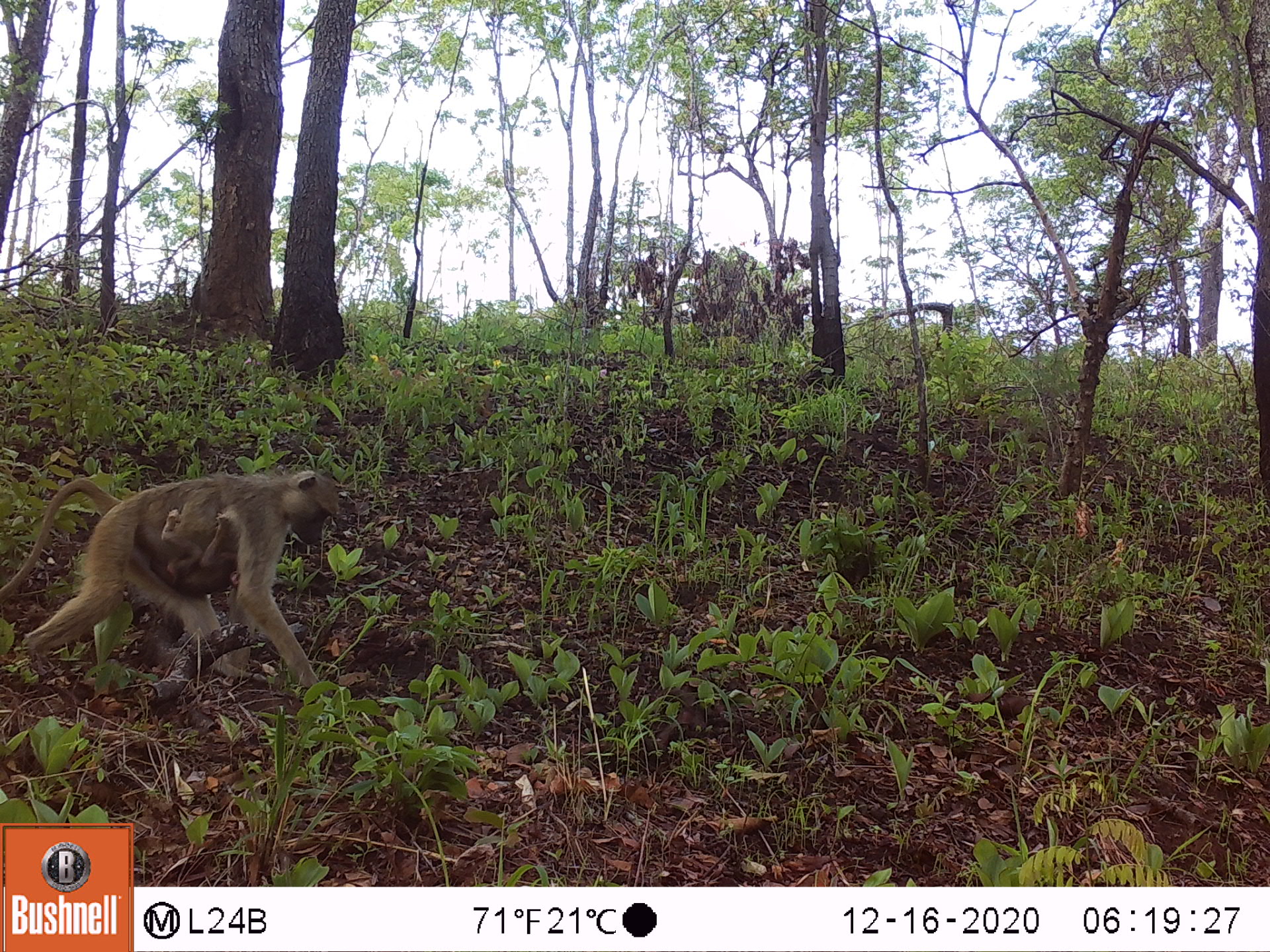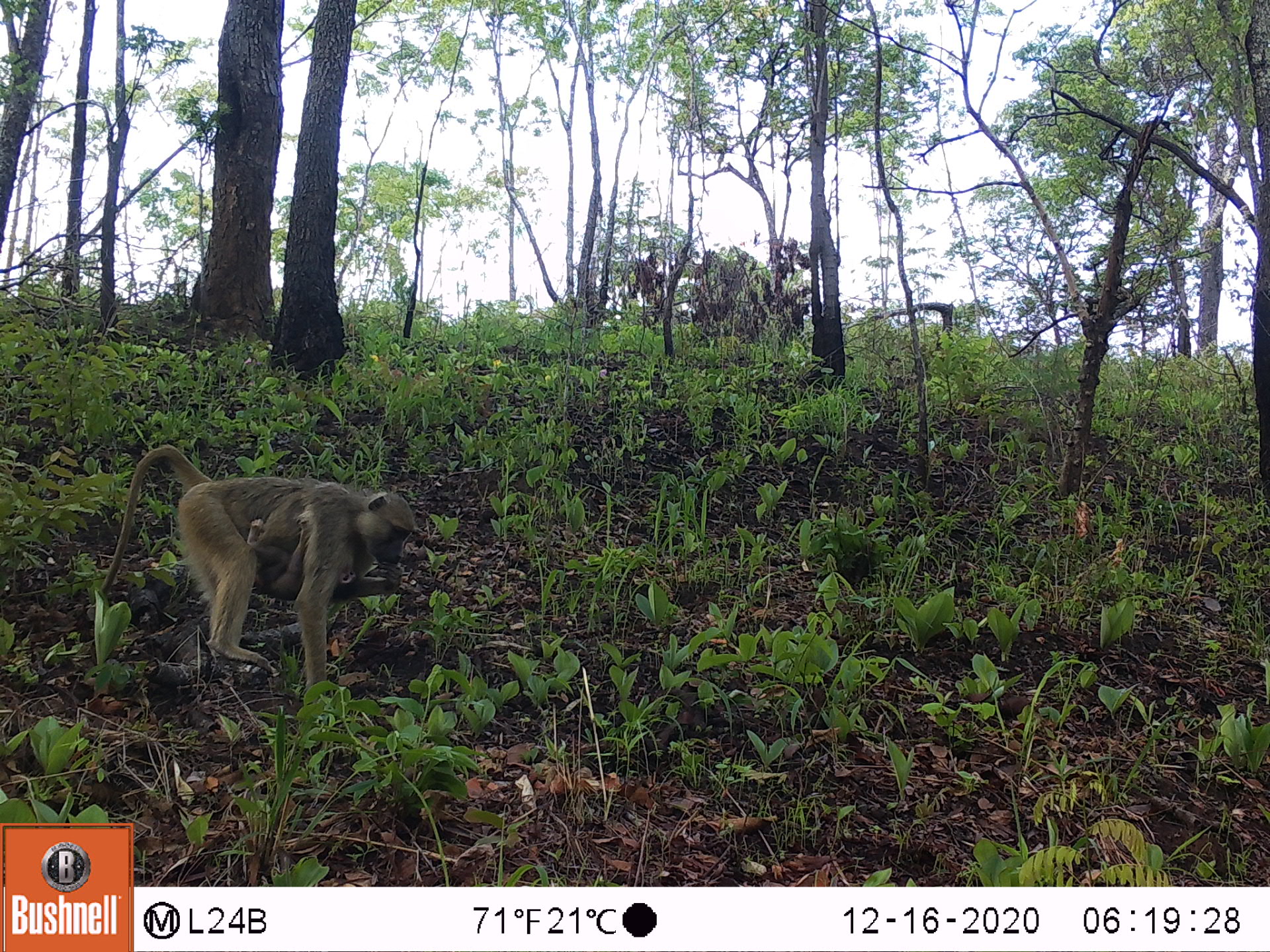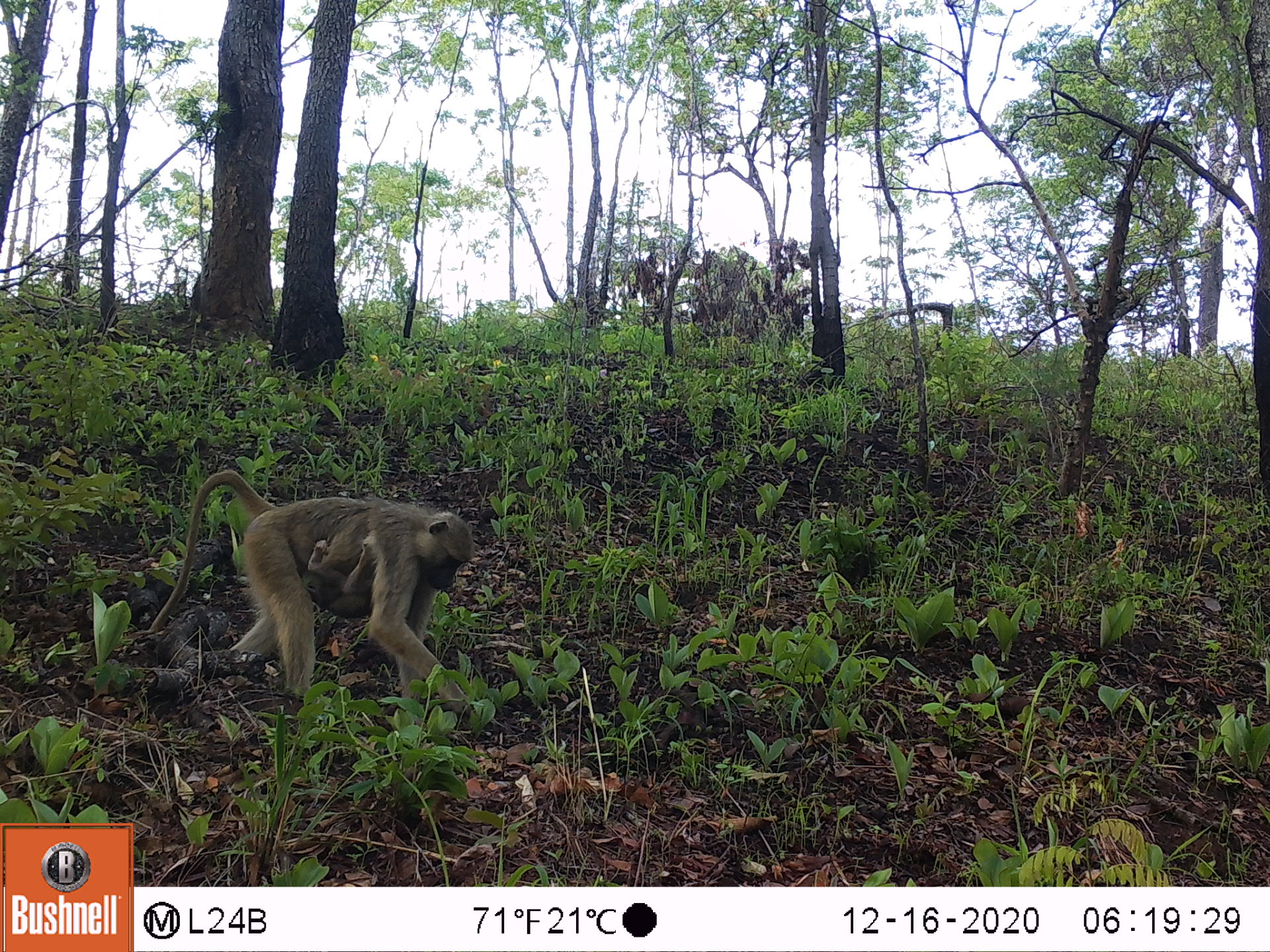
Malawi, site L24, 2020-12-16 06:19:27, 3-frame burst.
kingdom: Animalia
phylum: Chordata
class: Mammalia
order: Primates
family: Cercopithecidae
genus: Papio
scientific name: Papio cynocephalus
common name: yellow baboon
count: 2